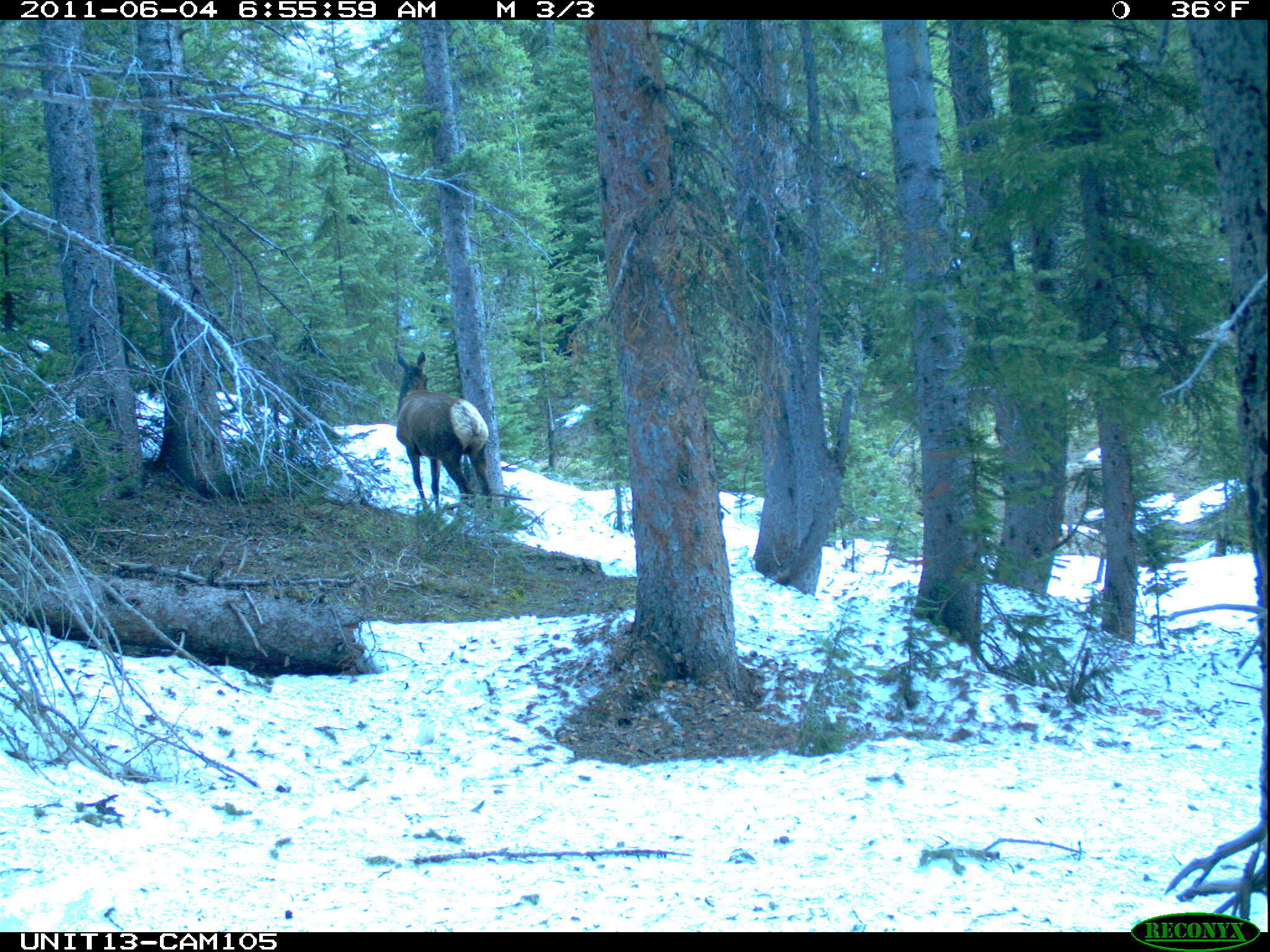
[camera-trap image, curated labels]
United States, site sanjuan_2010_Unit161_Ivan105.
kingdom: Animalia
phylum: Chordata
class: Mammalia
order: Artiodactyla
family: Cervidae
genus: Cervus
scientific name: Cervus elaphus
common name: red deer